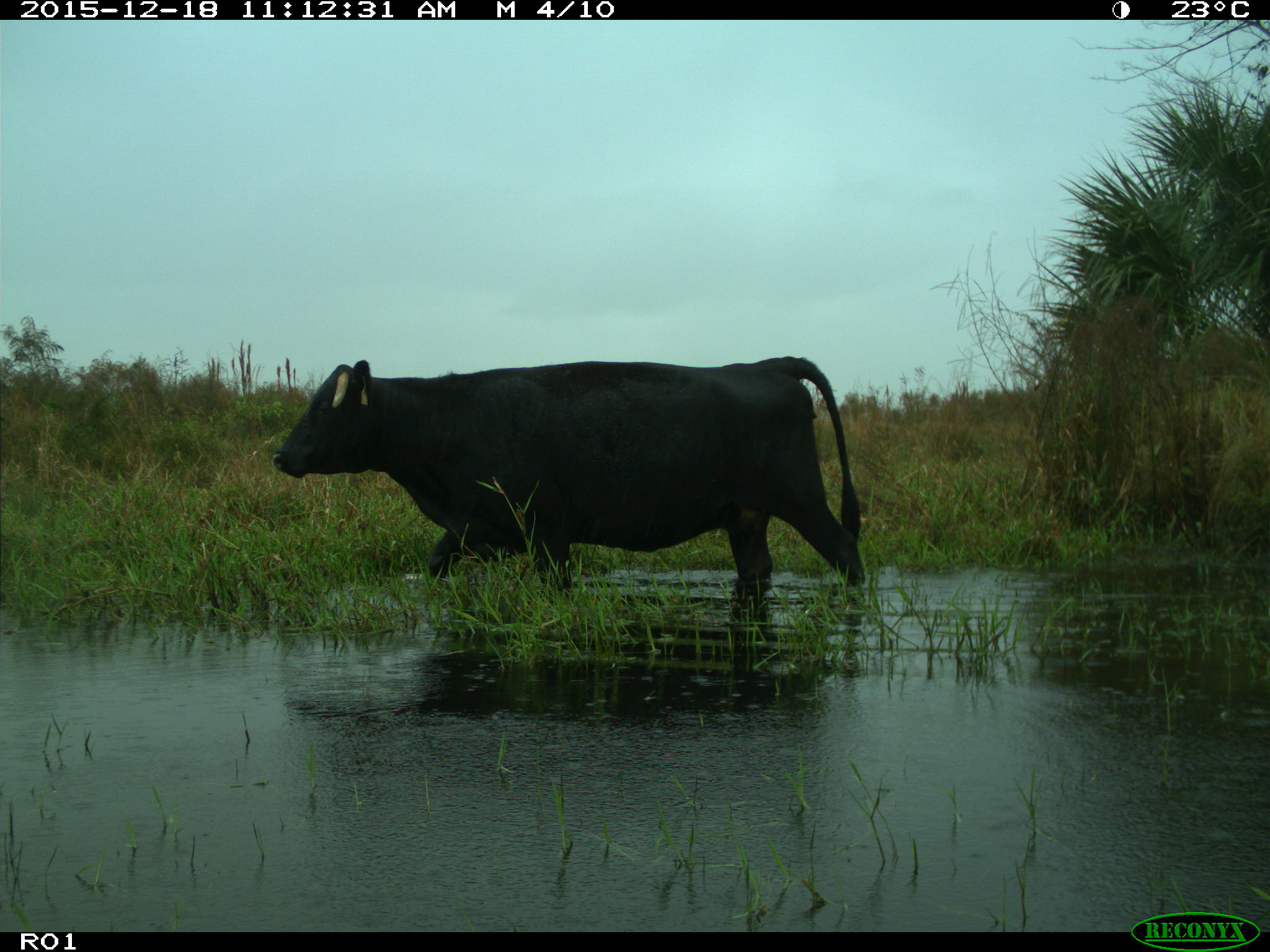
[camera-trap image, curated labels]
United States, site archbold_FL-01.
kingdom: Animalia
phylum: Chordata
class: Mammalia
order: Artiodactyla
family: Bovidae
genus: Bos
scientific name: Bos taurus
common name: domestic cow